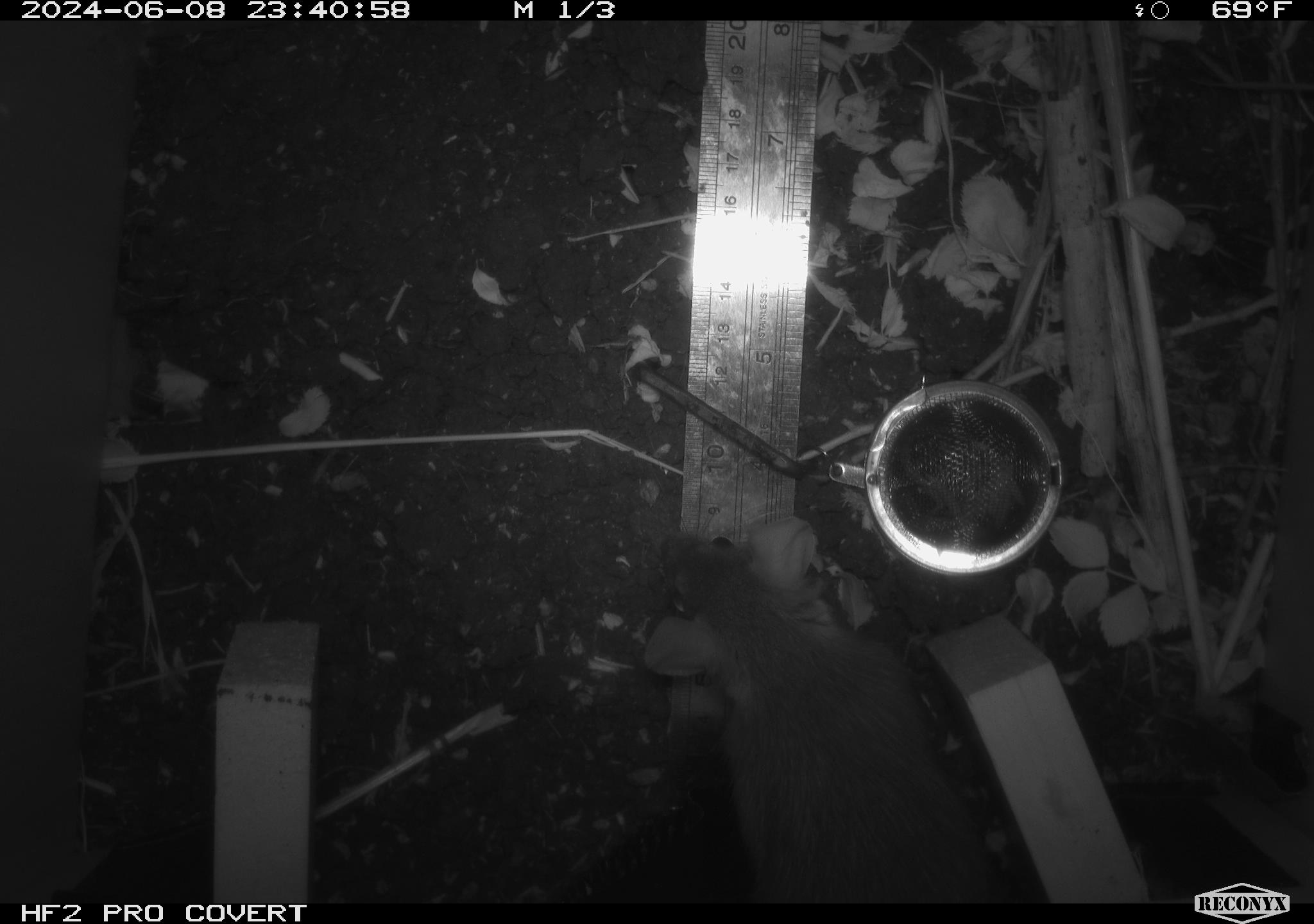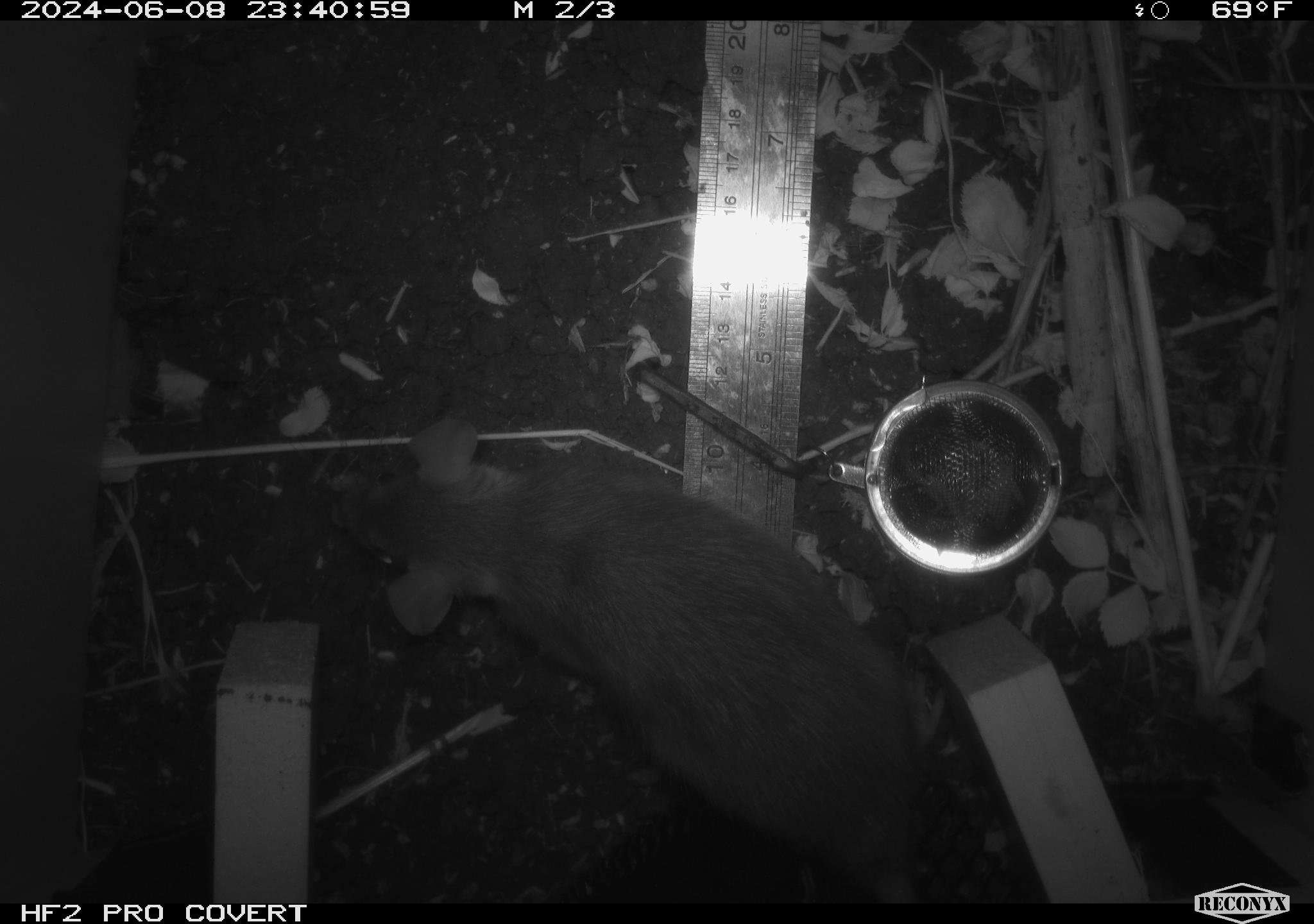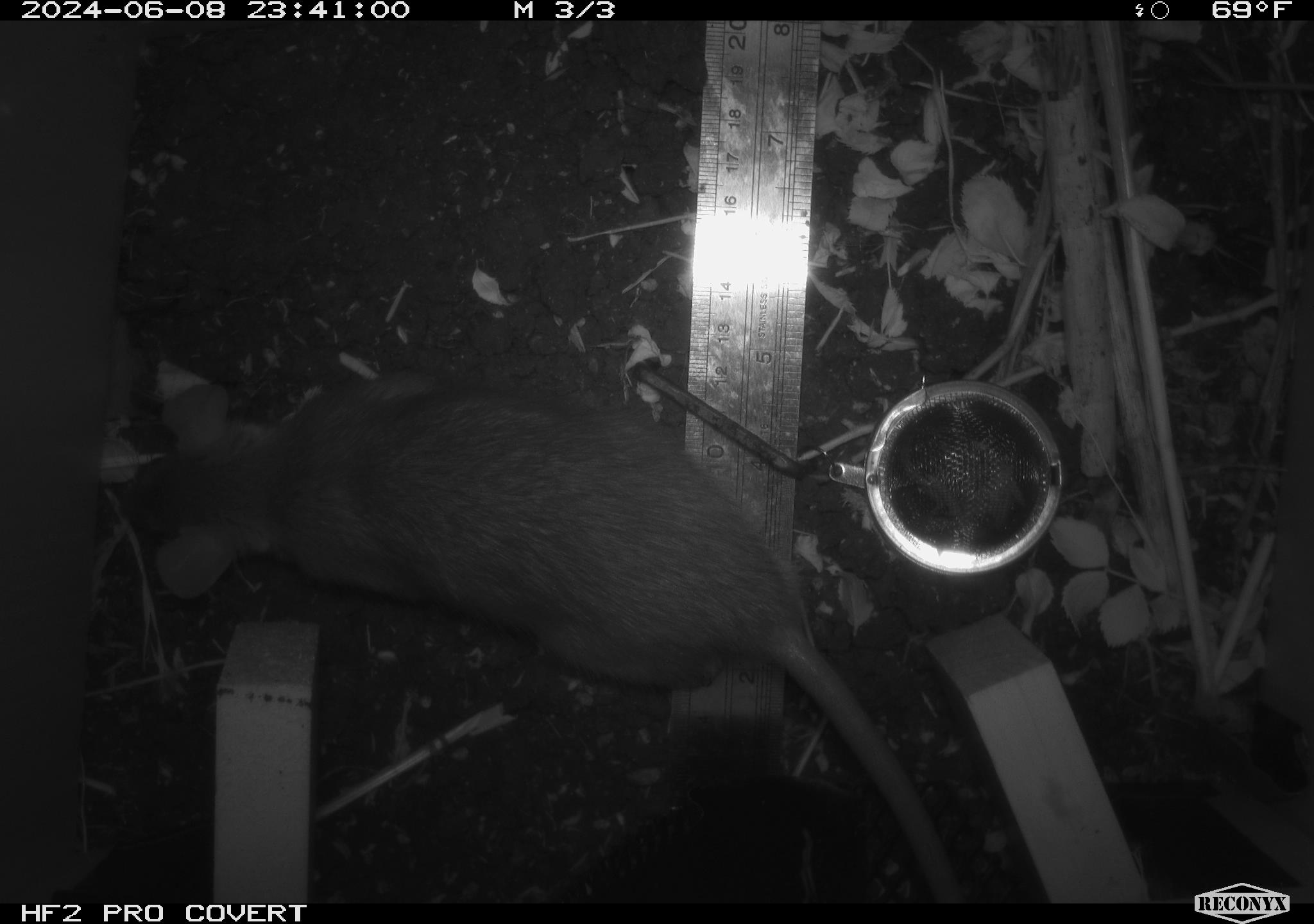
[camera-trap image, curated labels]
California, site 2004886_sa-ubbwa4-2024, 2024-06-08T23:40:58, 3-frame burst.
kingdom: Animalia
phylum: Chordata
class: Mammalia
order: Rodentia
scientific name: Rodentia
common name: woodrat or rat or mouse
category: woodrat or rat or mouse species